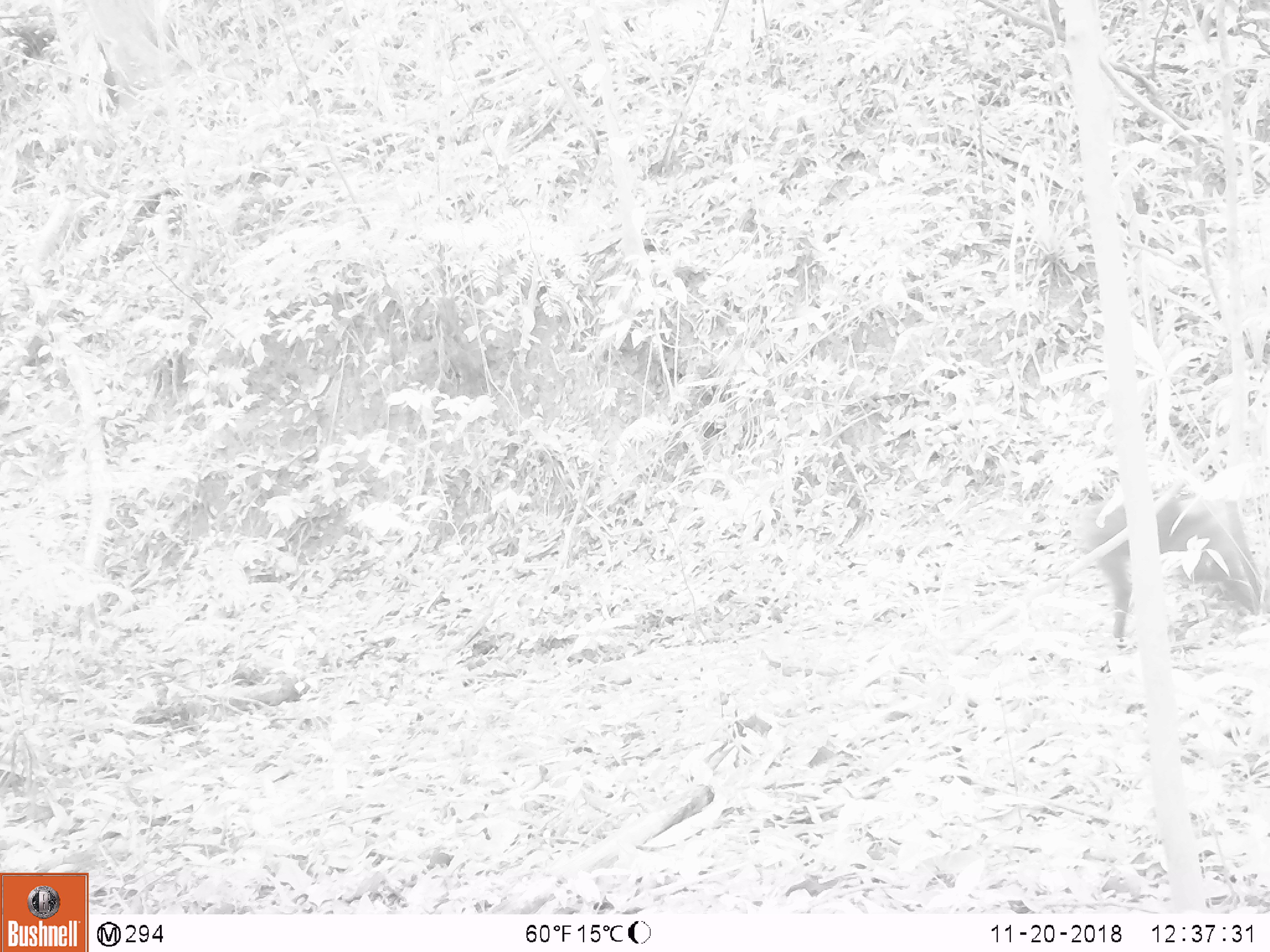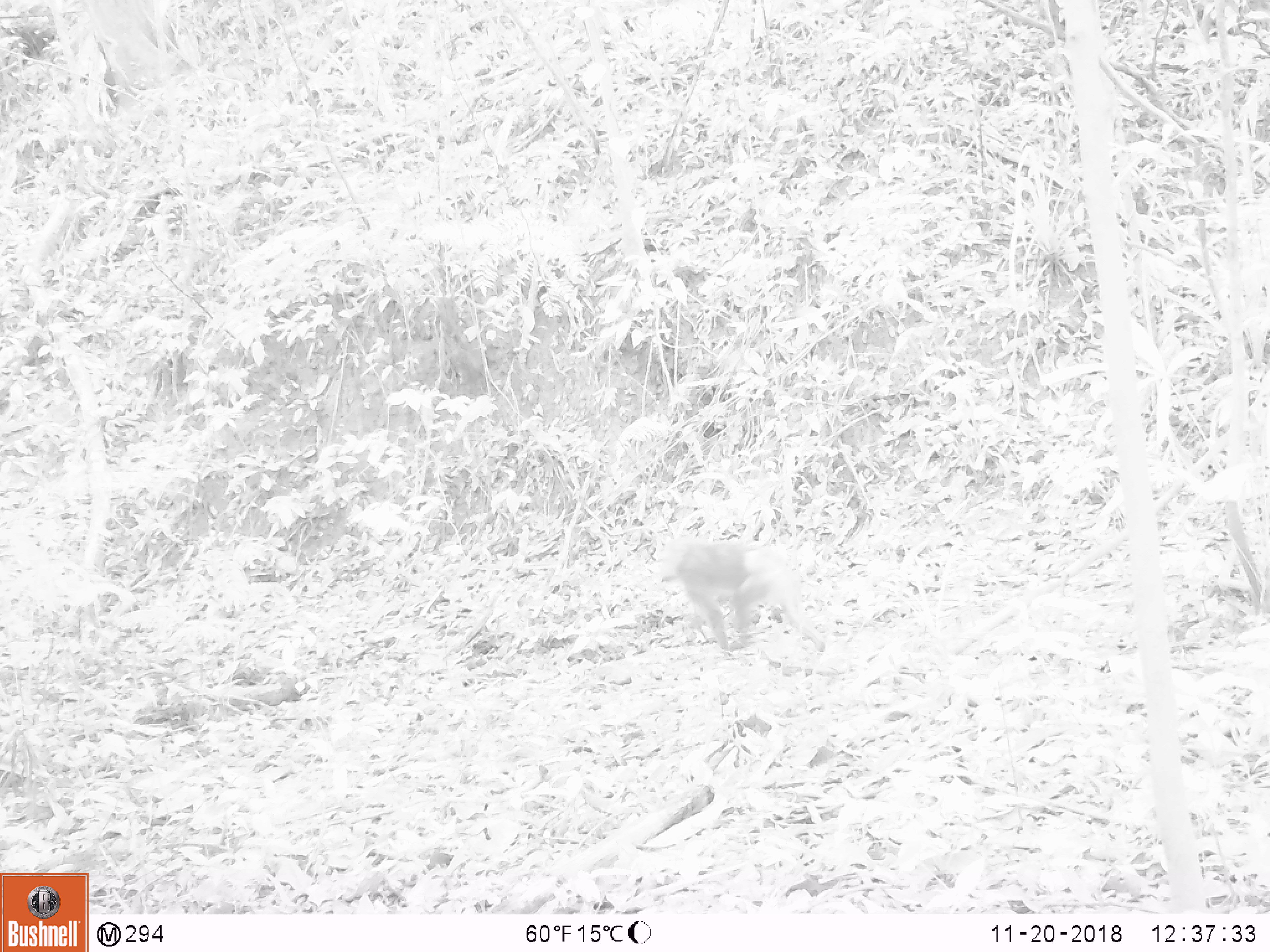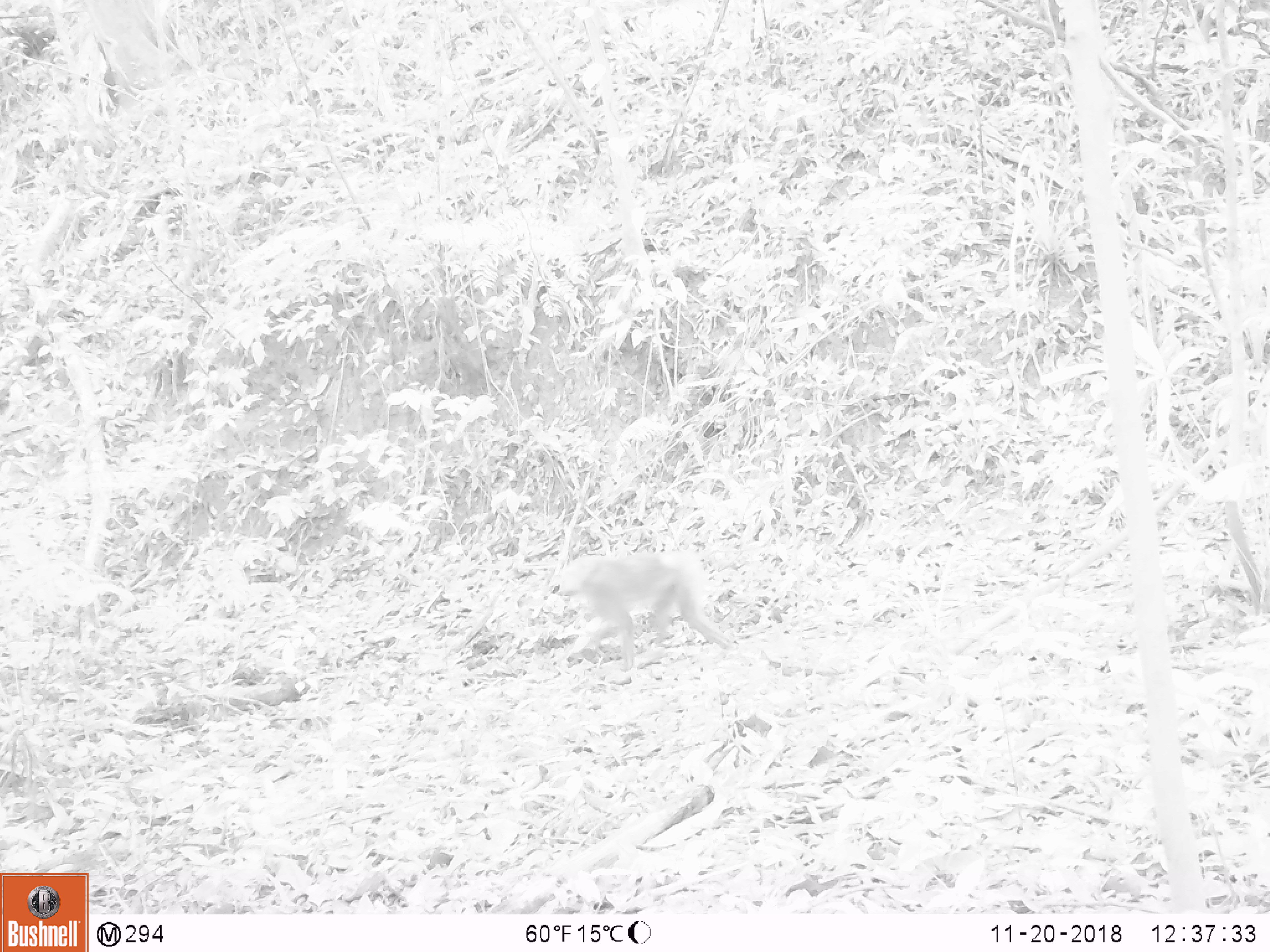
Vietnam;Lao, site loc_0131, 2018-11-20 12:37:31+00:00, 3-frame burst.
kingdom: Animalia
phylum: Chordata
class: Mammalia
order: Primates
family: Cercopithecidae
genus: Macaca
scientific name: Macaca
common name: macaque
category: unidentified macaque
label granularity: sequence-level